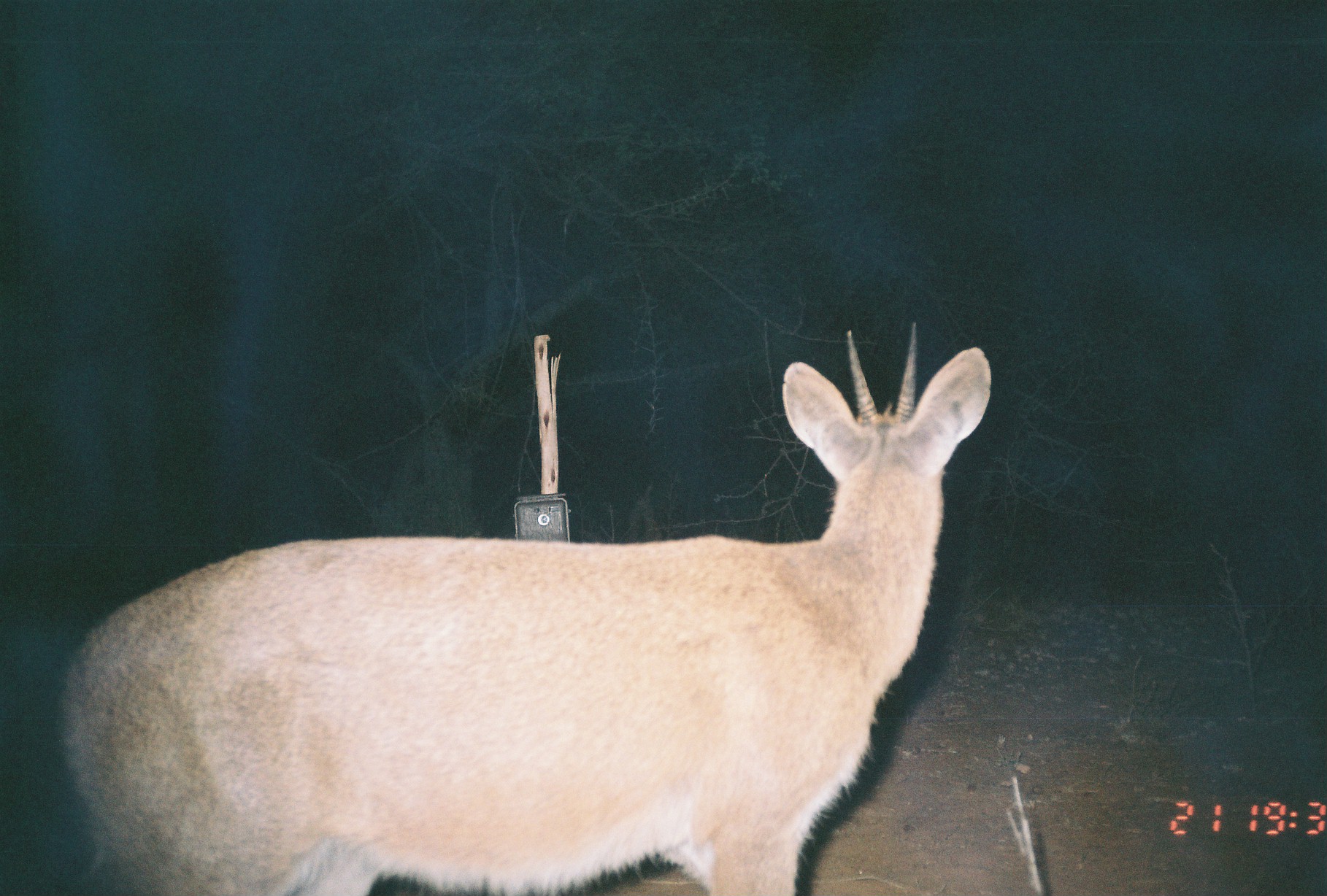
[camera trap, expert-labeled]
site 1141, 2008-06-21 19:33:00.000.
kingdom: Animalia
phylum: Chordata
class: Mammalia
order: Artiodactyla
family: Bovidae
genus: Sylvicapra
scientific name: Sylvicapra grimmia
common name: bush duiker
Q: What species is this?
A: Sylvicapra grimmia (bush duiker).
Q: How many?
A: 1.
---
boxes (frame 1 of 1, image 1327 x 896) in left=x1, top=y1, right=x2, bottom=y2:
sylvicapra grimmia: left=57, top=322, right=992, bottom=896